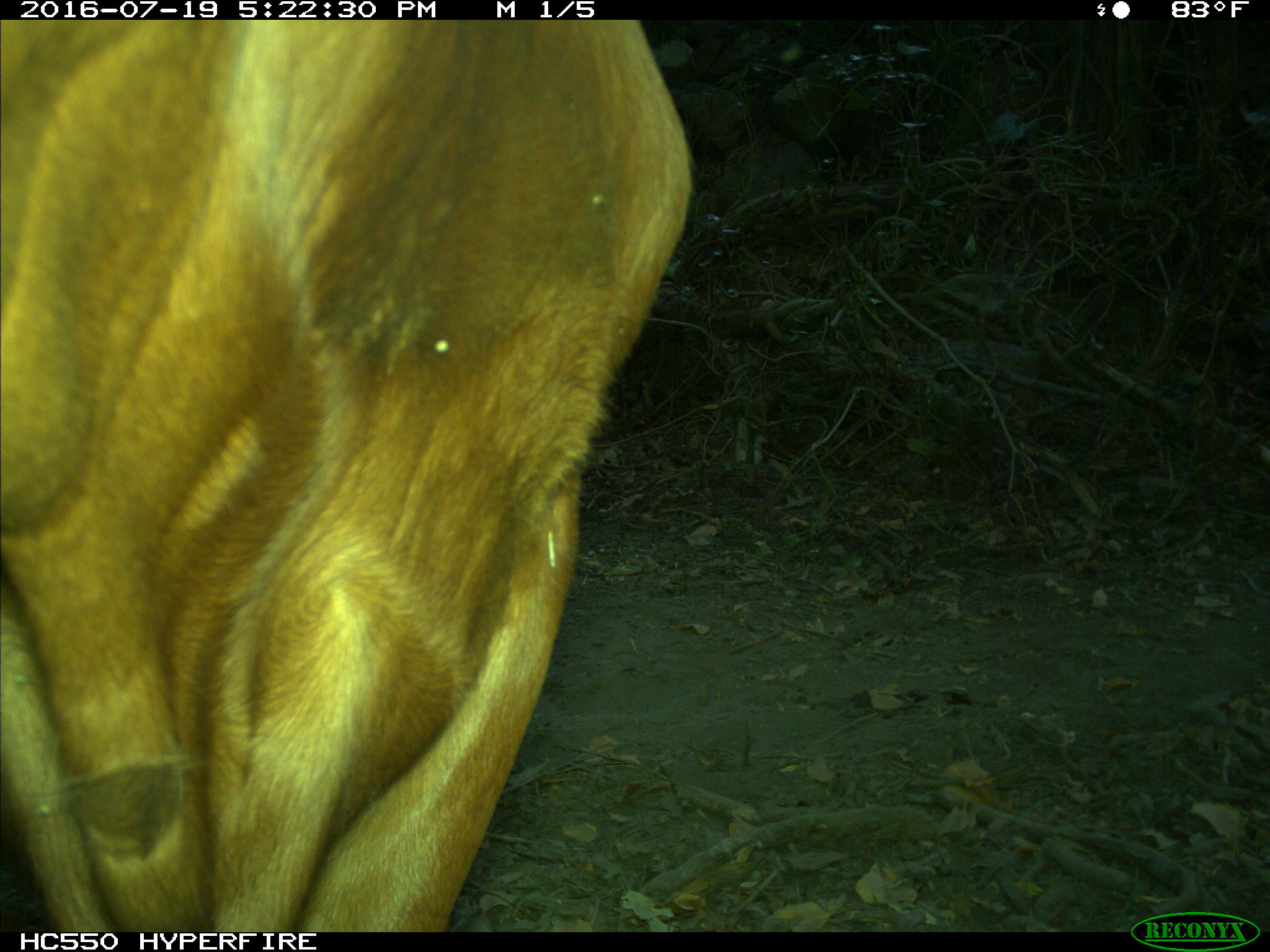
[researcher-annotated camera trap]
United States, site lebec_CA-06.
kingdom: Animalia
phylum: Chordata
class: Mammalia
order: Artiodactyla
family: Bovidae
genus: Bos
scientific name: Bos taurus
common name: domestic cow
Bos taurus (domestic cow).